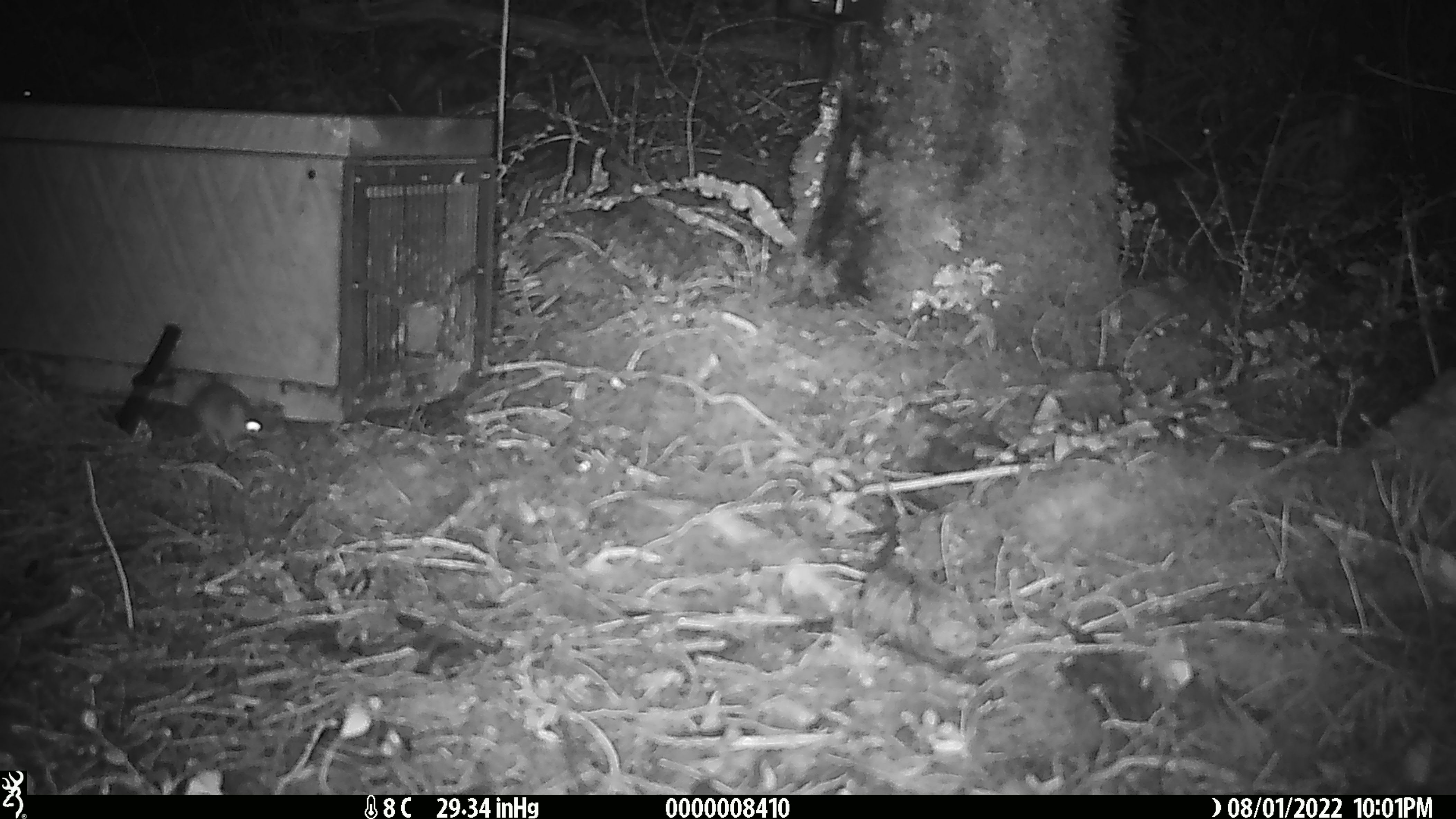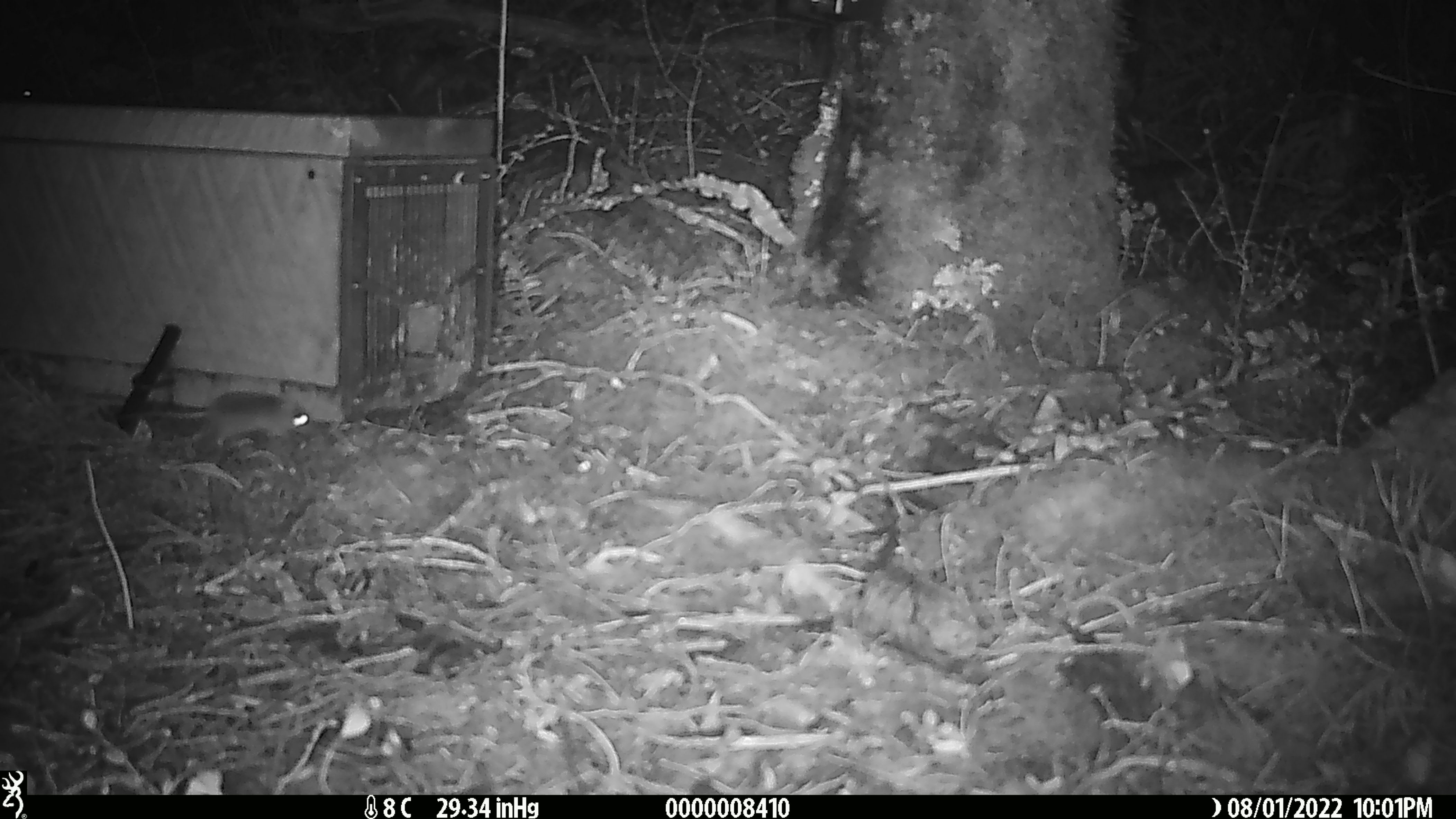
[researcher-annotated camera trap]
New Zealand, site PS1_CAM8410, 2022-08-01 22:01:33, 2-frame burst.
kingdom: Animalia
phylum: Chordata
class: Mammalia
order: Rodentia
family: Muridae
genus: Mus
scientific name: Mus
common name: mouse